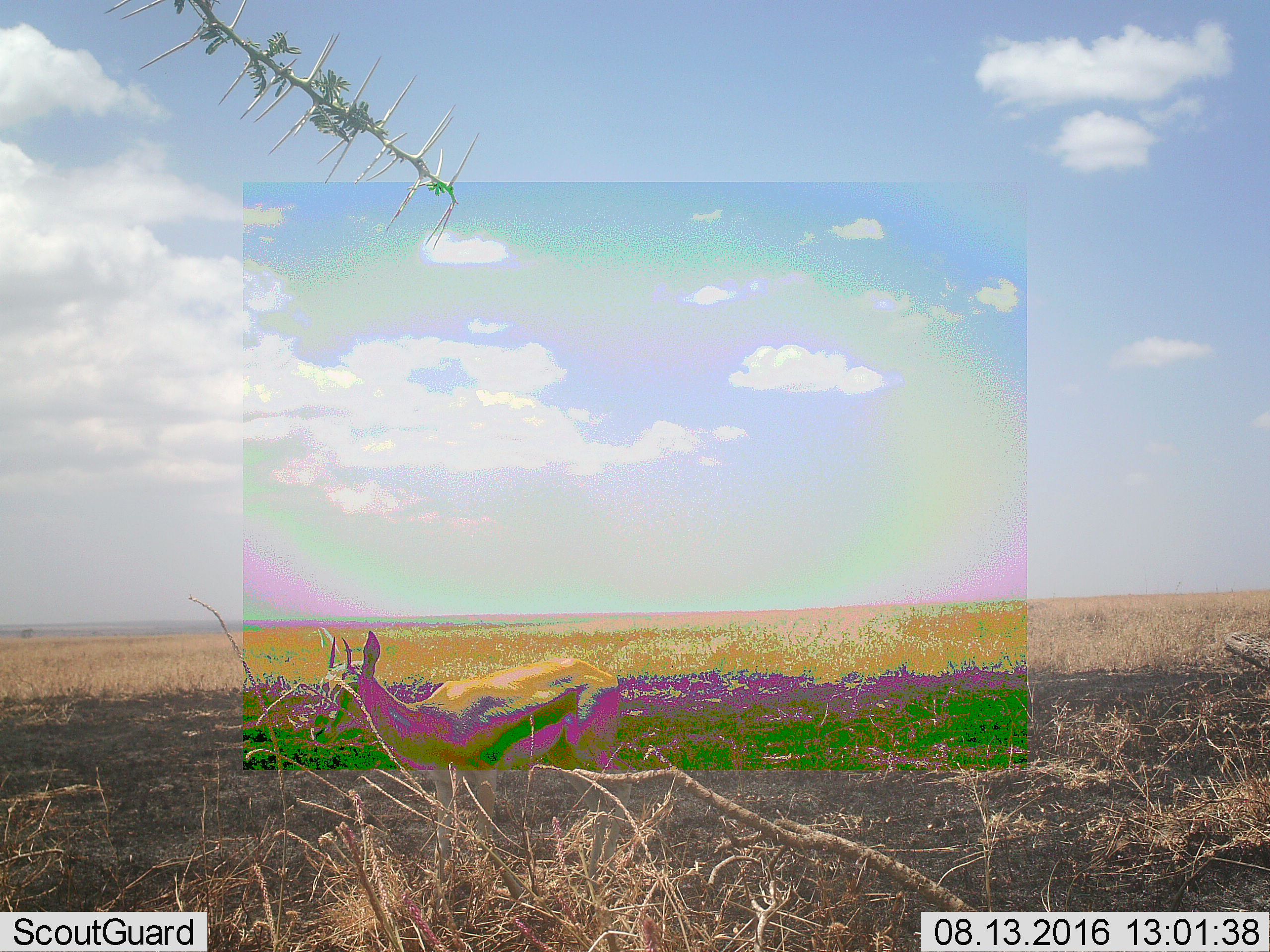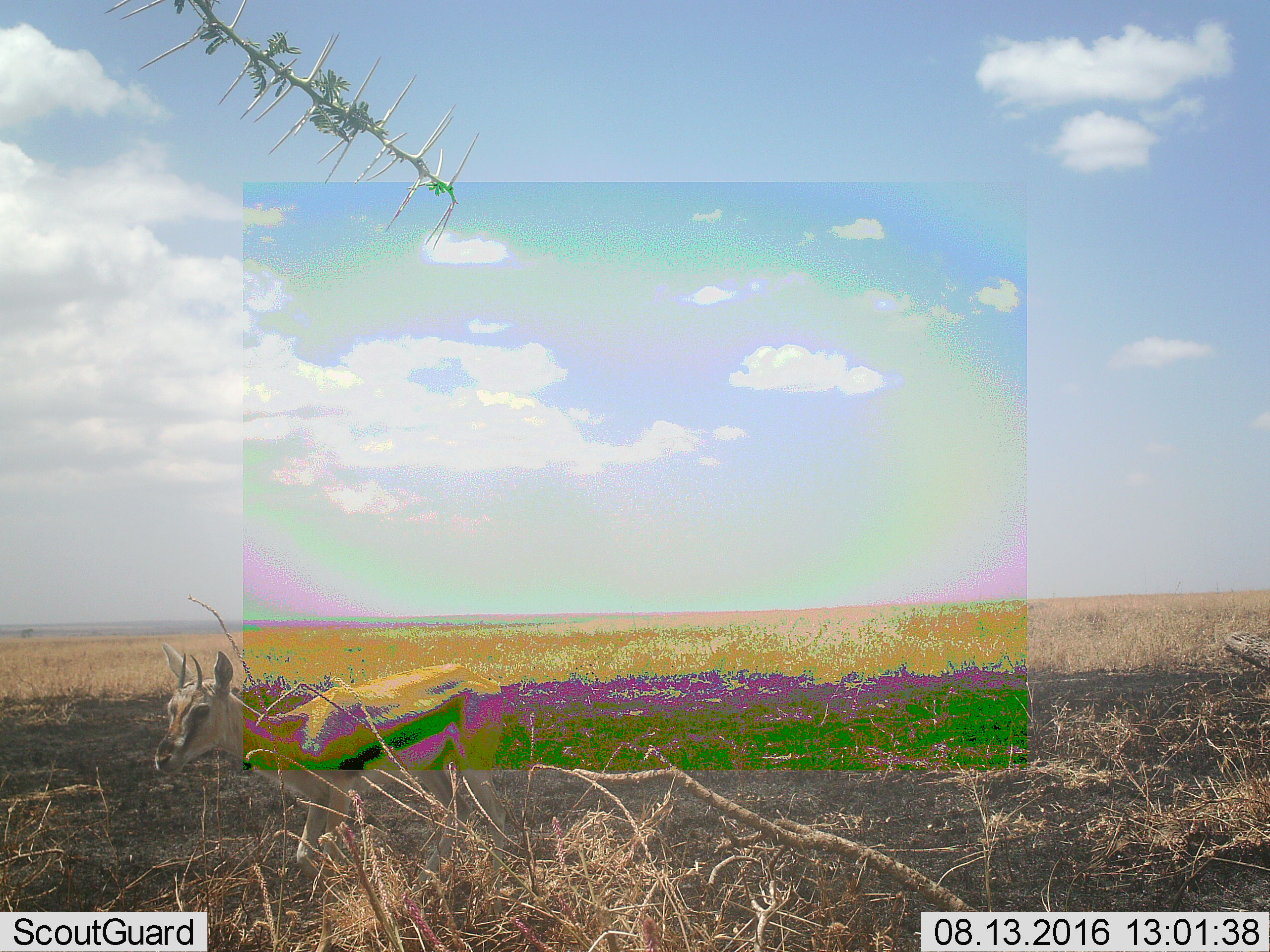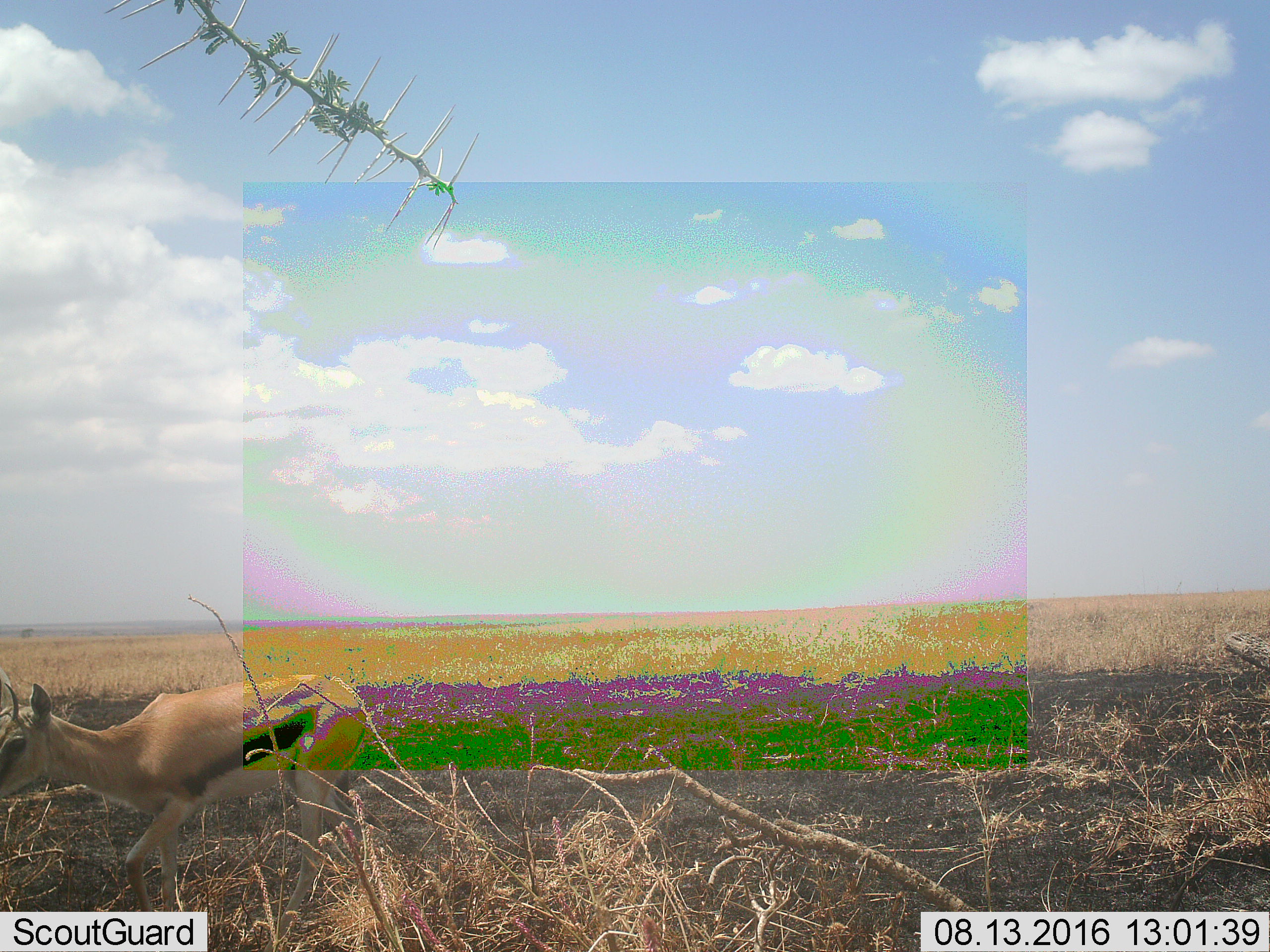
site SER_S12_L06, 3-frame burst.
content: unidentified animal